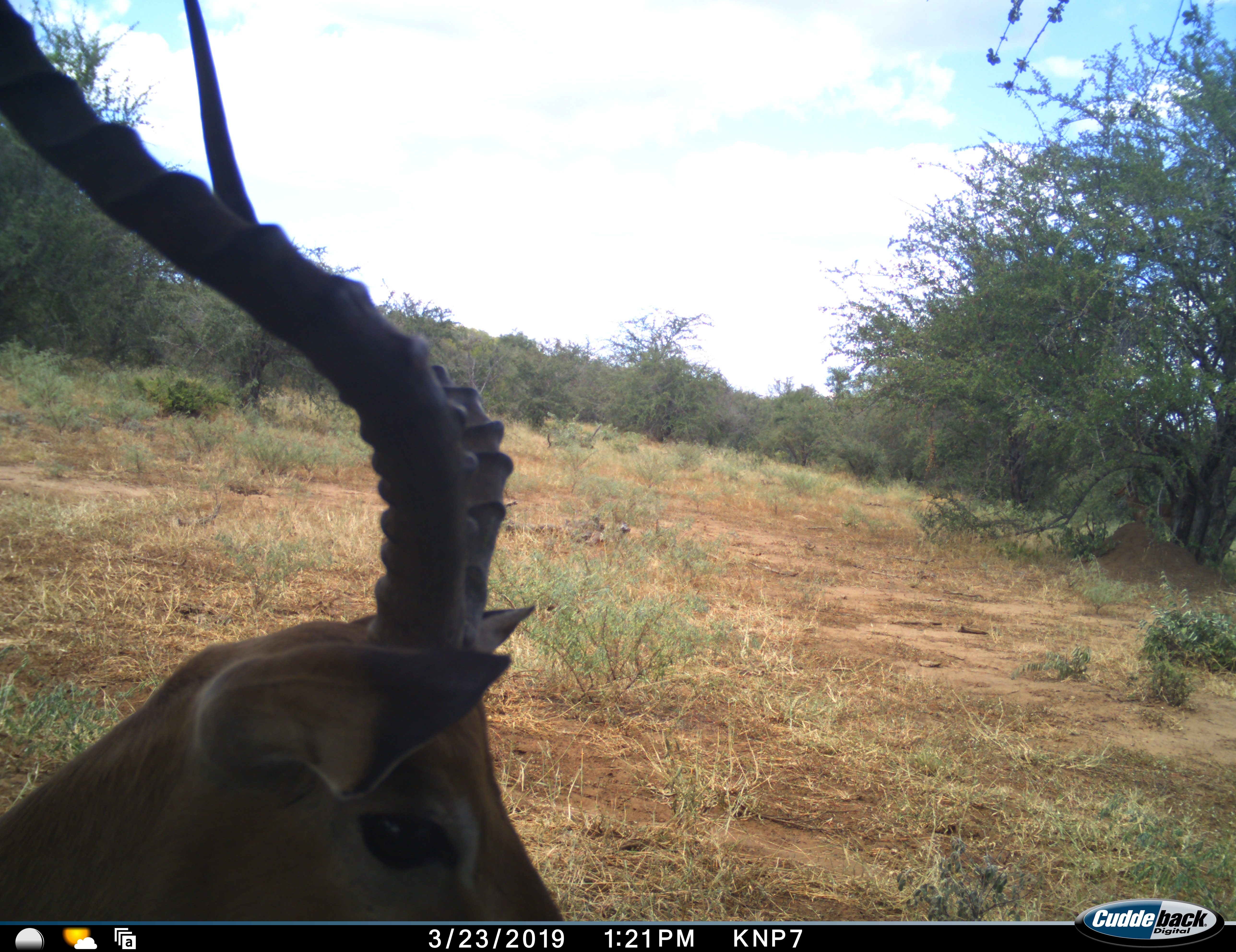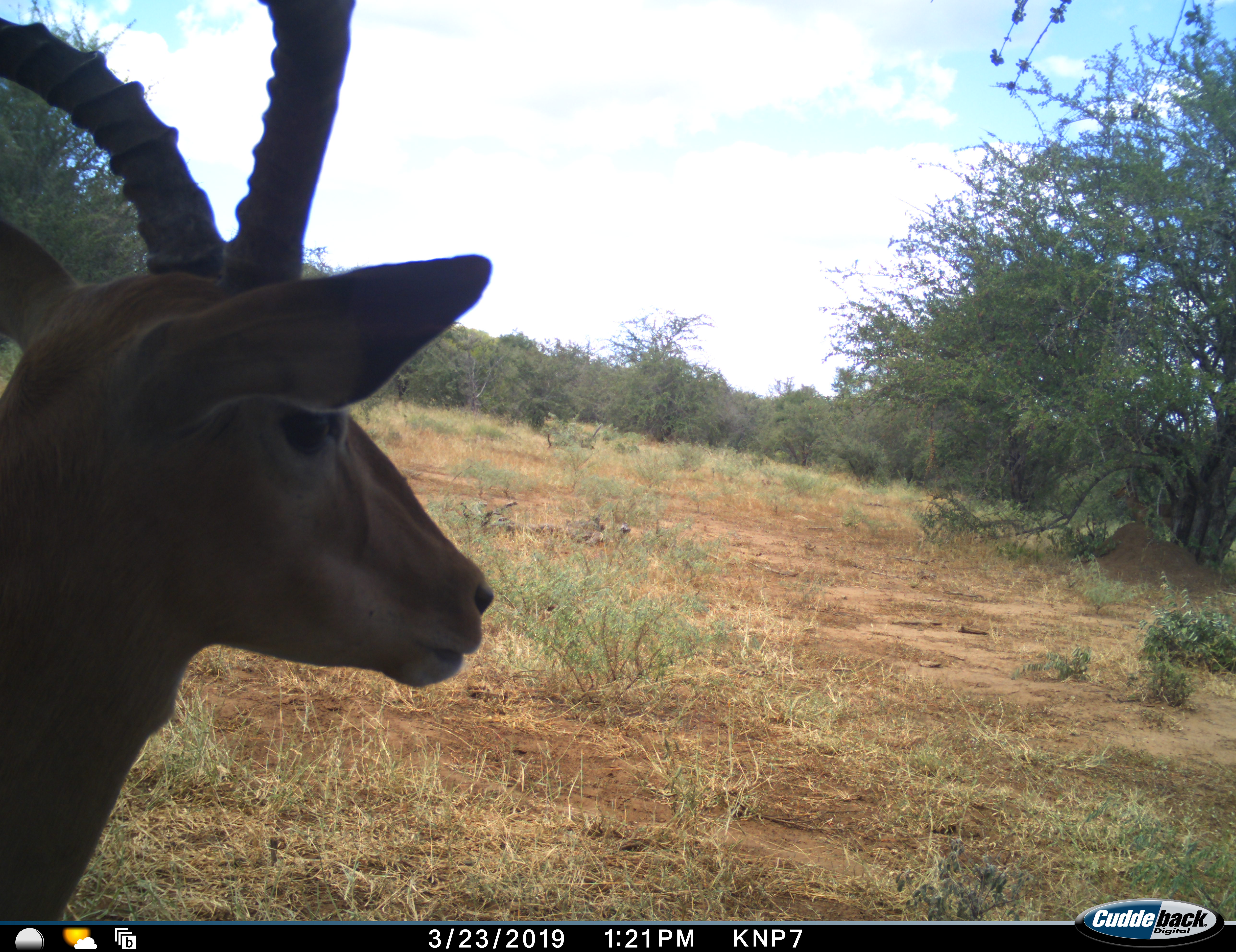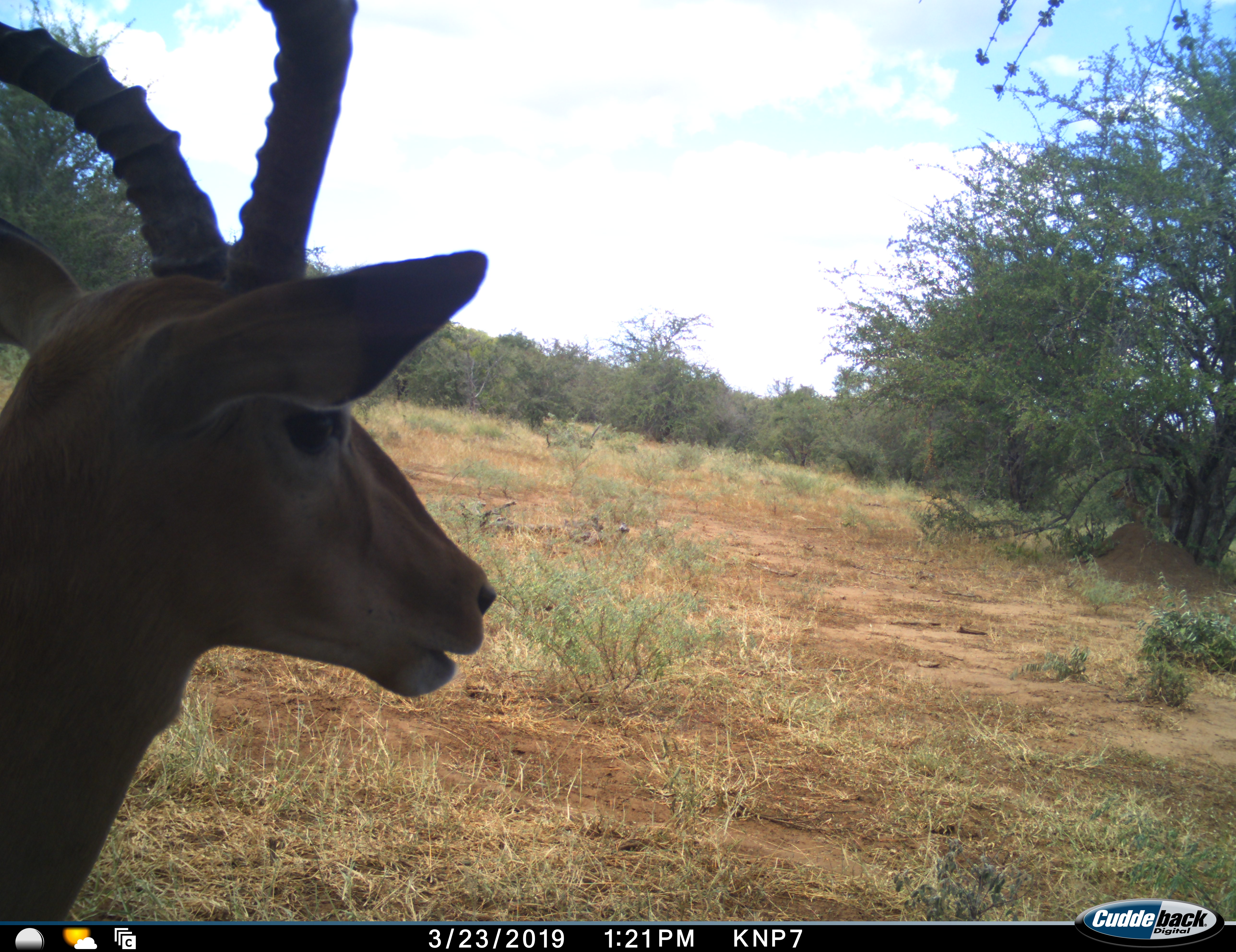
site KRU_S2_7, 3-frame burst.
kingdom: Animalia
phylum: Chordata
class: Mammalia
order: Artiodactyla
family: Bovidae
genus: Aepyceros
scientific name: Aepyceros melampus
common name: impala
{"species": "impala (Aepyceros melampus)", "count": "1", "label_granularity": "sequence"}